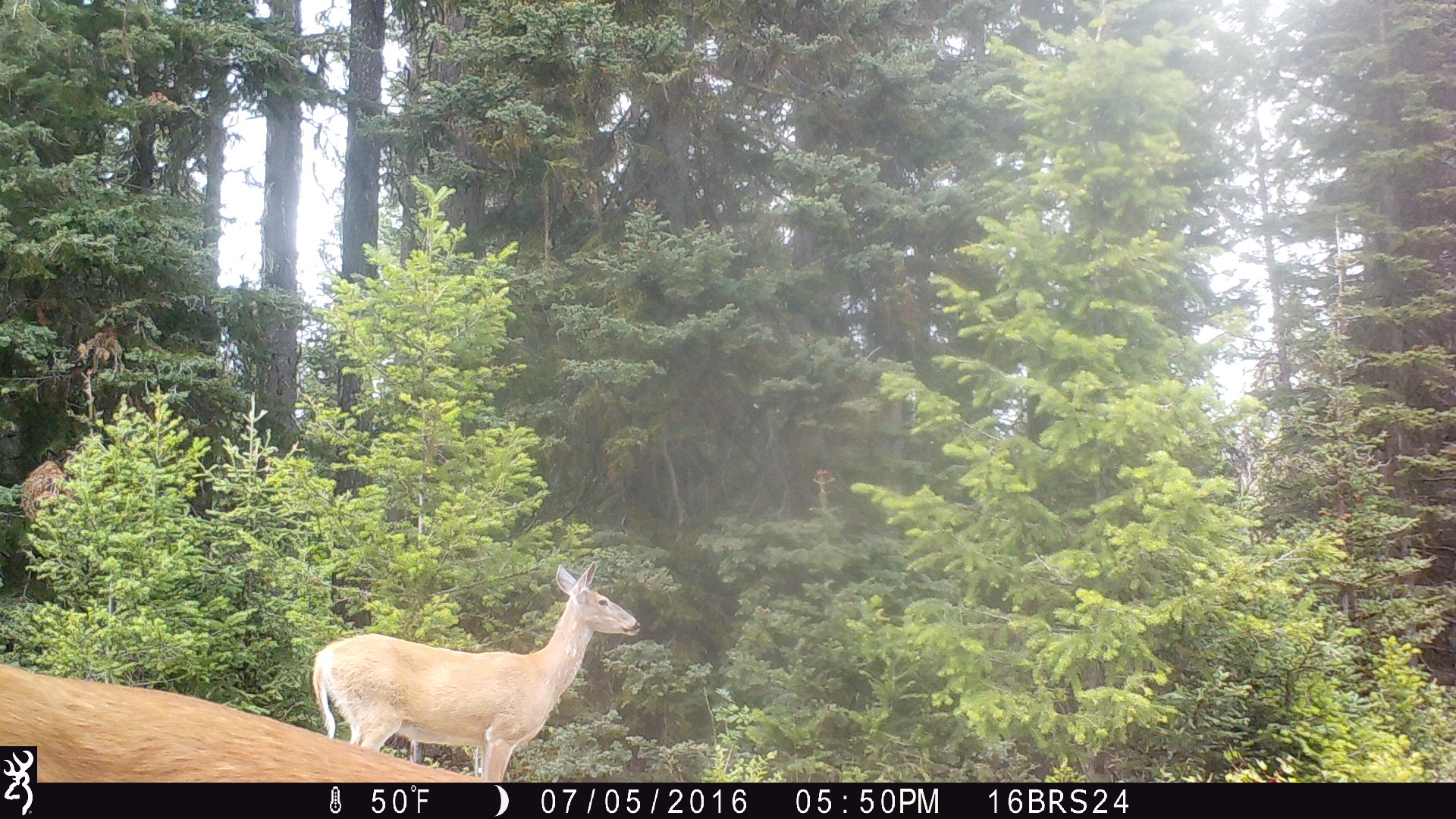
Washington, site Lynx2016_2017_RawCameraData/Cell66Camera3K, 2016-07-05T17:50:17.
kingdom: Animalia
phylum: Chordata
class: Mammalia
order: Artiodactyla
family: Cervidae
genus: Odocoileus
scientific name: Odocoileus virginianus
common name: white-tailed deer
Odocoileus virginianus (white-tailed deer). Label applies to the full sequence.